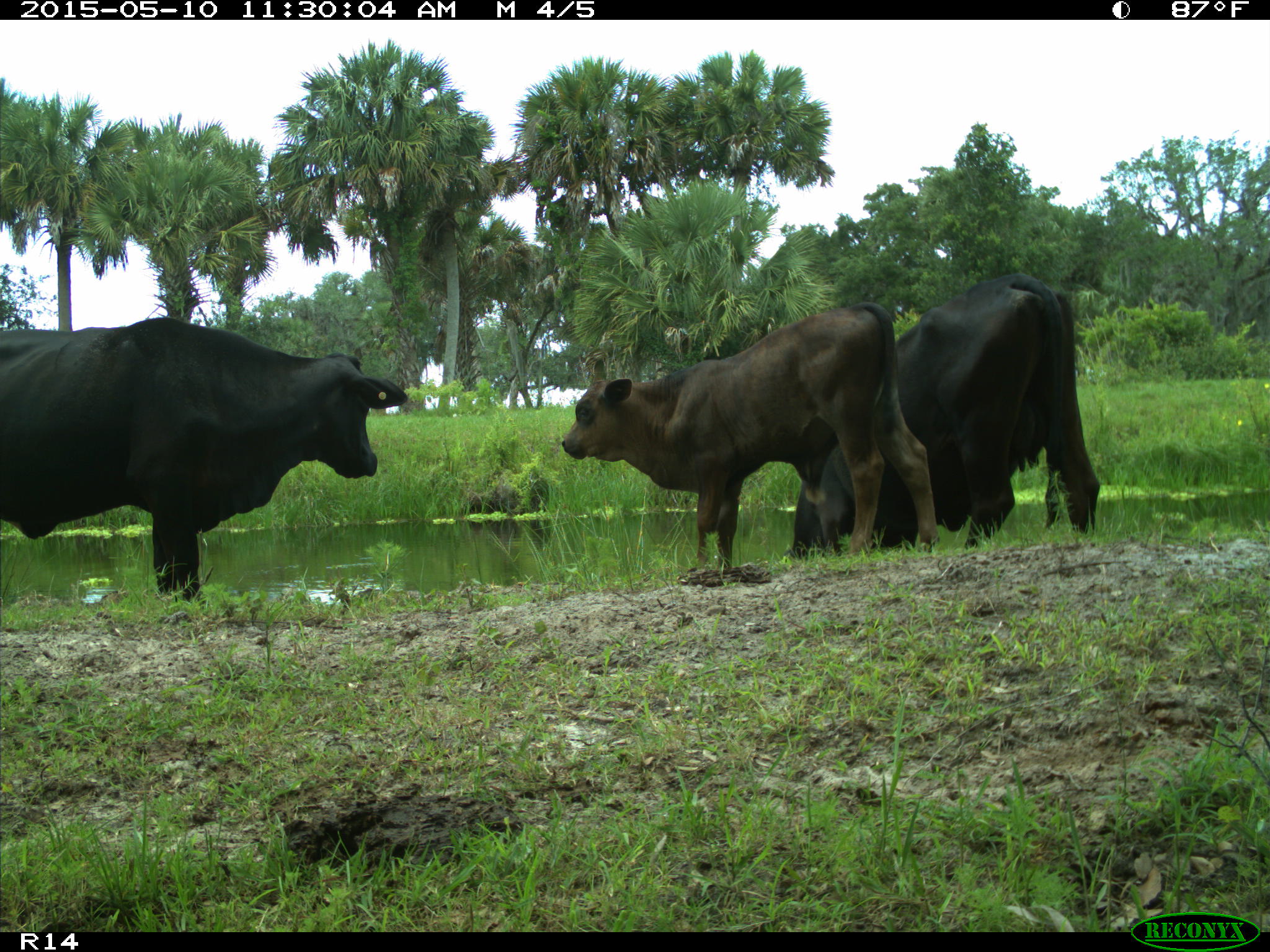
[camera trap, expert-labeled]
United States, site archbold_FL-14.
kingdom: Animalia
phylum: Chordata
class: Mammalia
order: Artiodactyla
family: Bovidae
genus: Bos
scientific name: Bos taurus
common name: domestic cow